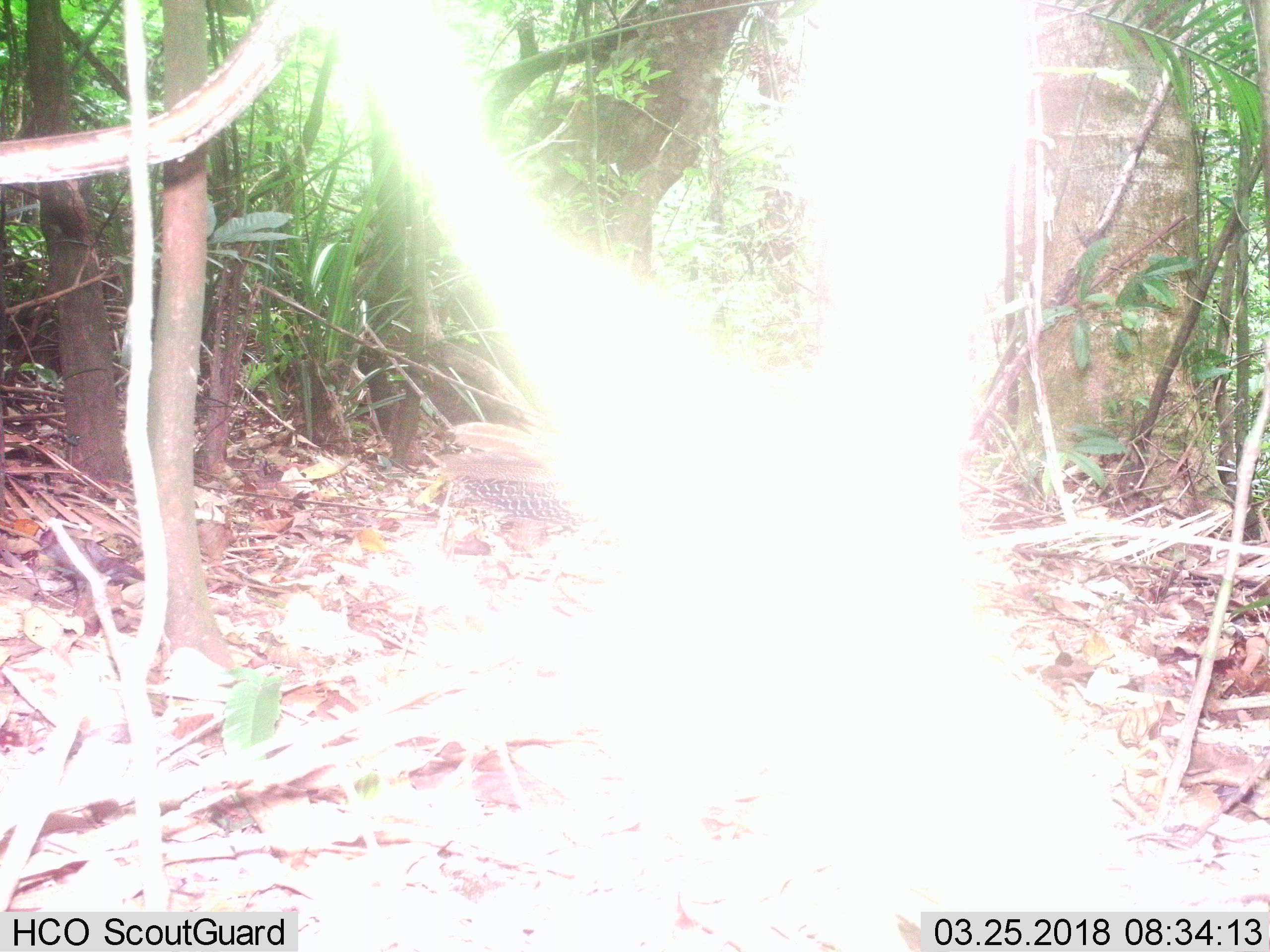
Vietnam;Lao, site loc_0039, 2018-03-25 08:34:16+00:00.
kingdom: Animalia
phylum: Chordata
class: Aves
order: Galliformes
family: Phasianidae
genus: Lophura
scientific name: Lophura nycthemera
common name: silver pheasant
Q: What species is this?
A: Silver pheasant (Lophura nycthemera).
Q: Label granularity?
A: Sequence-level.